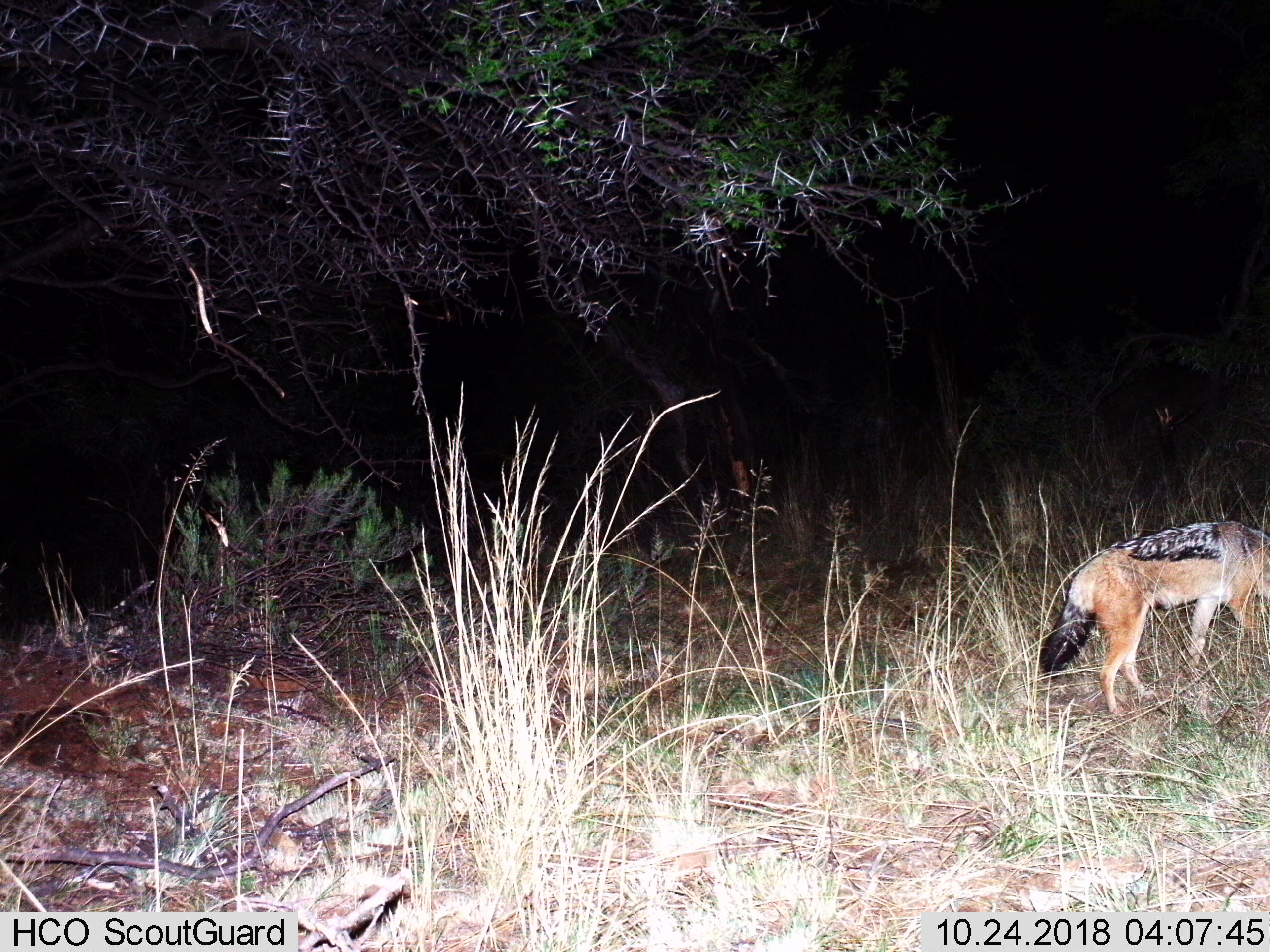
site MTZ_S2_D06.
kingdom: Animalia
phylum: Chordata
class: Mammalia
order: Carnivora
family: Canidae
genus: Lupulella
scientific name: Lupulella mesomelas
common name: black-backed jackal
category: jackalblackbacked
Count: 1.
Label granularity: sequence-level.